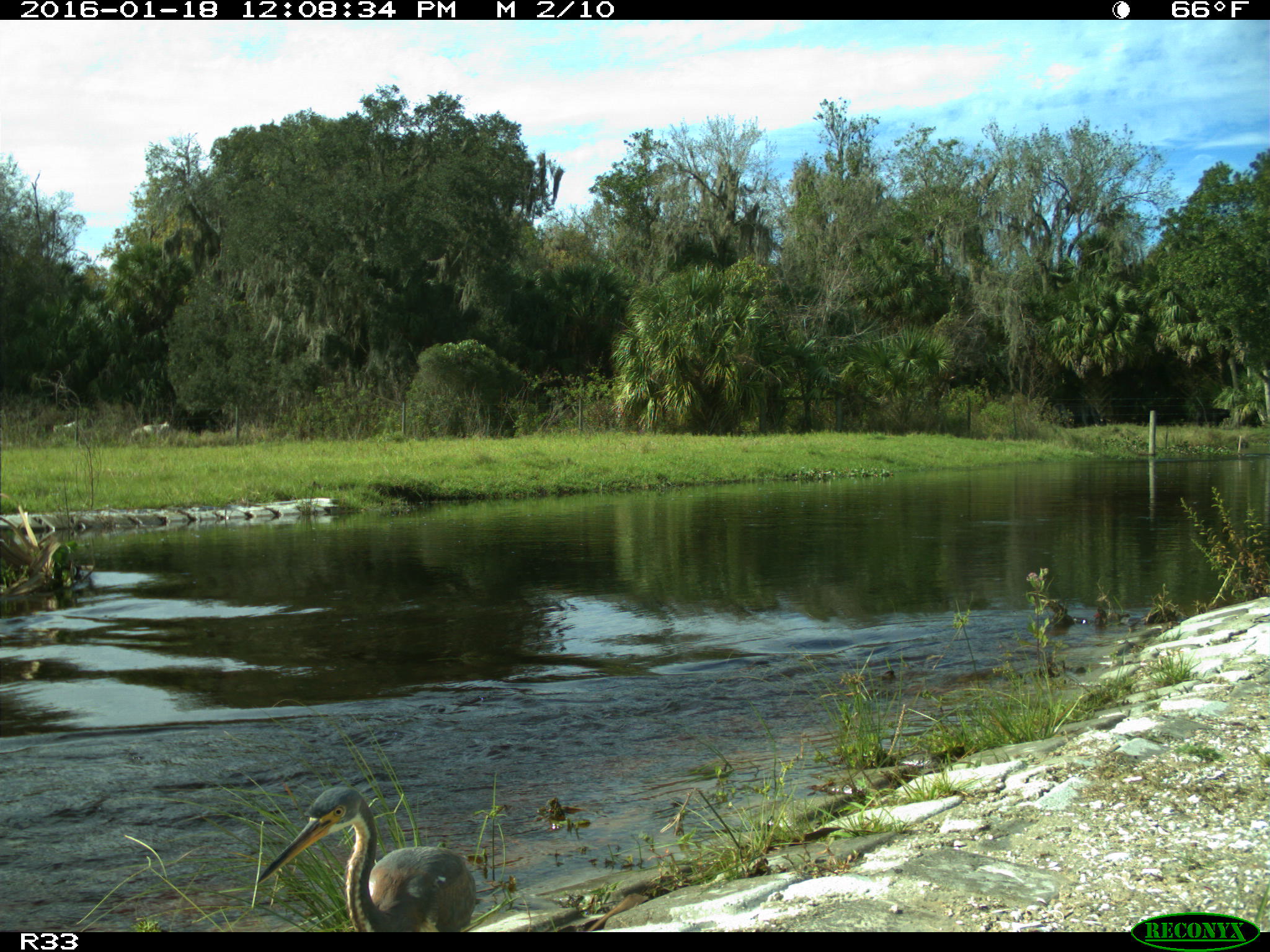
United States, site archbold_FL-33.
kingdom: Animalia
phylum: Chordata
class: Aves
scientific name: Aves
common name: birds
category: unidentified bird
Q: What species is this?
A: Unidentified bird (birds) (Aves).